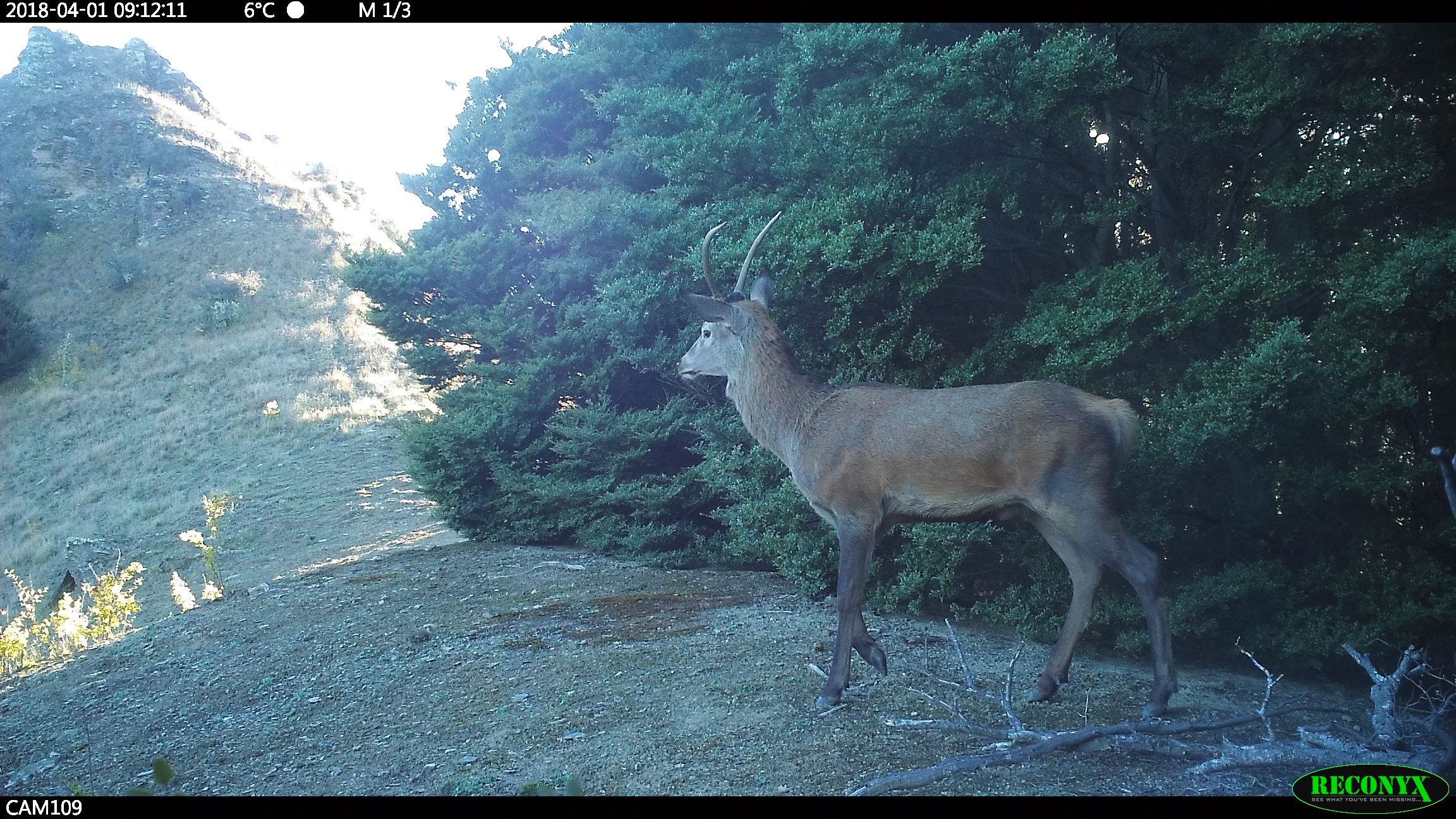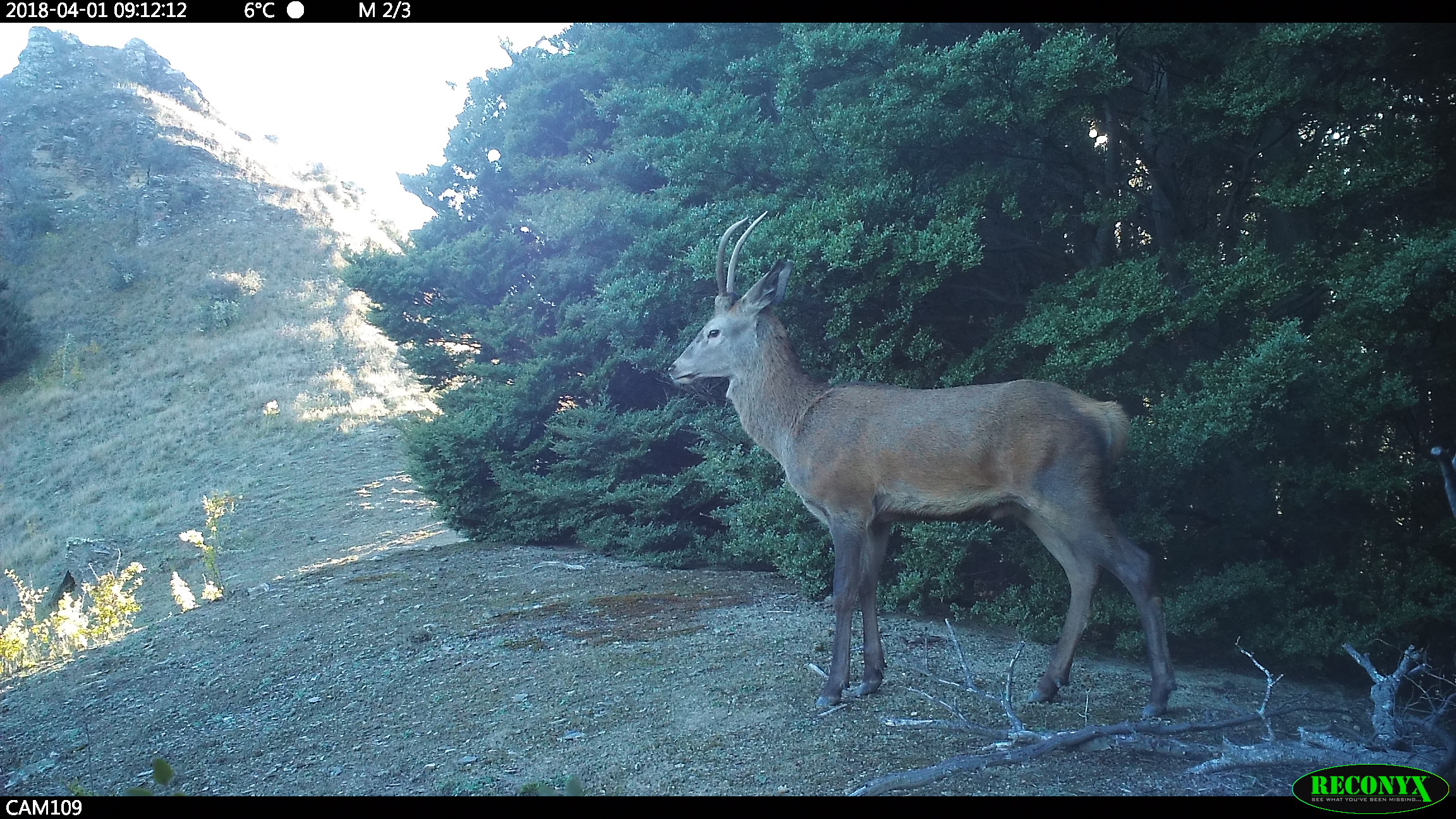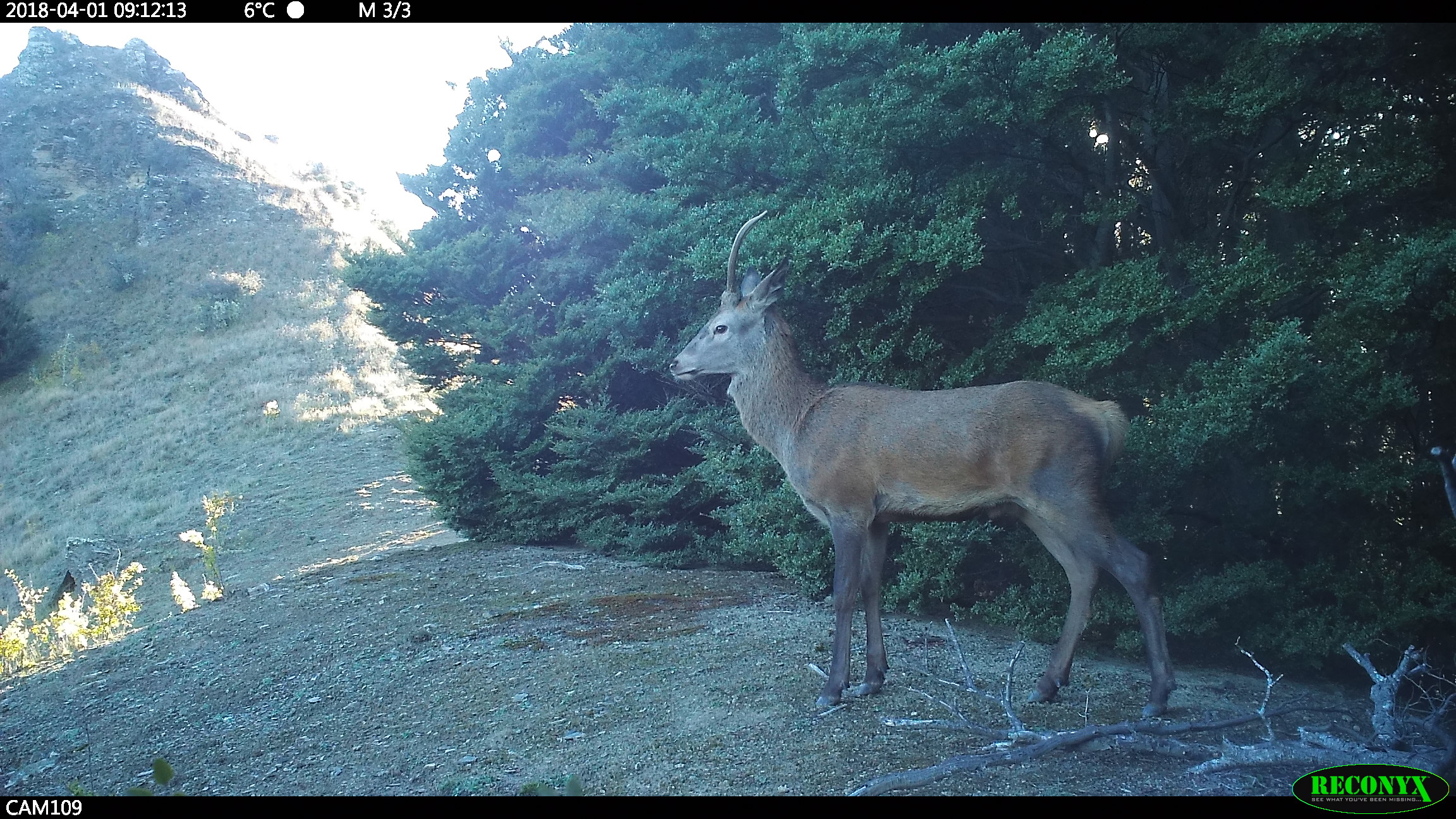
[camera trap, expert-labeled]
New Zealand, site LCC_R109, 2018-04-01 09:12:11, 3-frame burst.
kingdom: Animalia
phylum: Chordata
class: Mammalia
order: Artiodactyla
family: Cervidae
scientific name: Cervidae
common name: deer